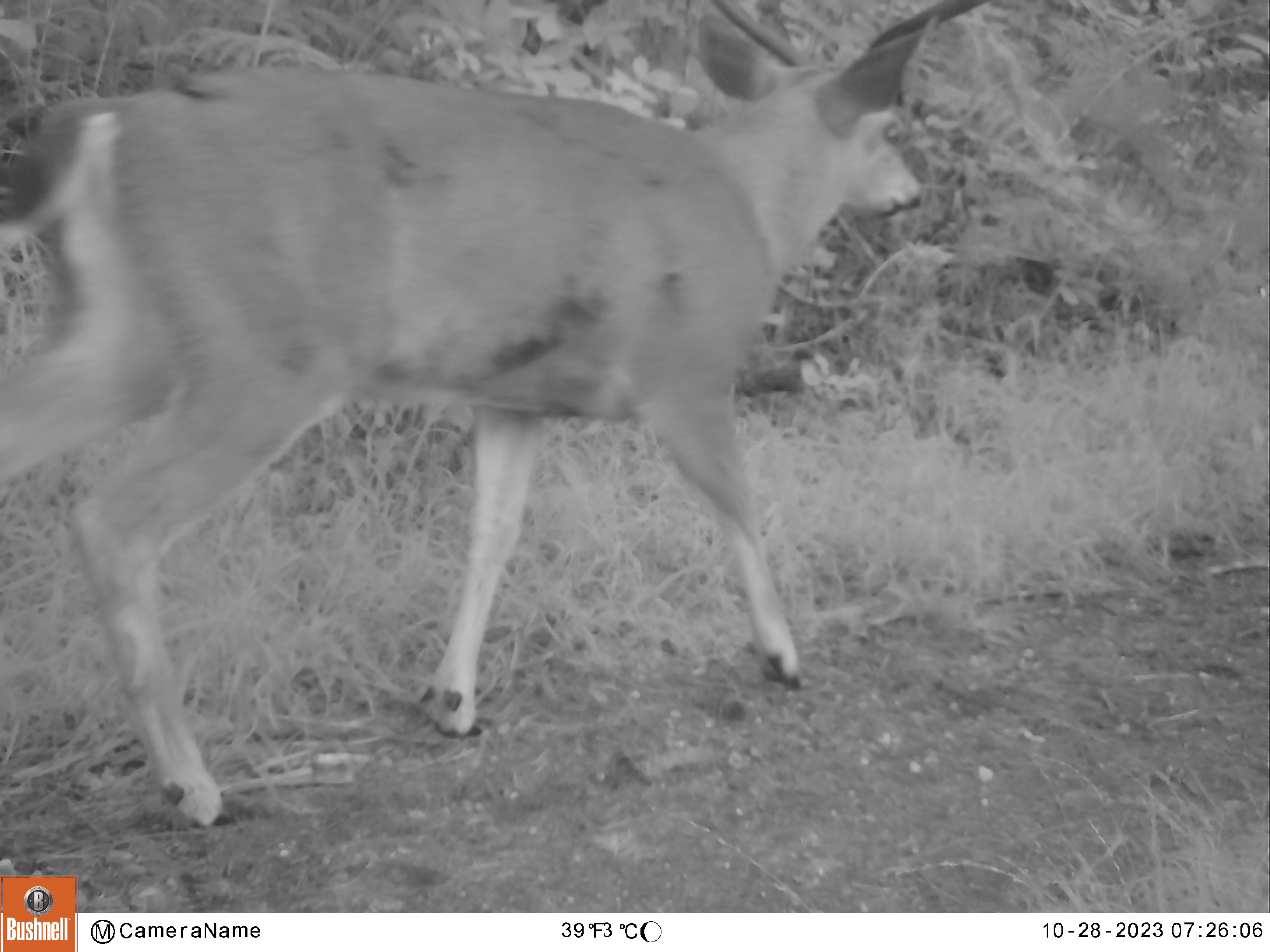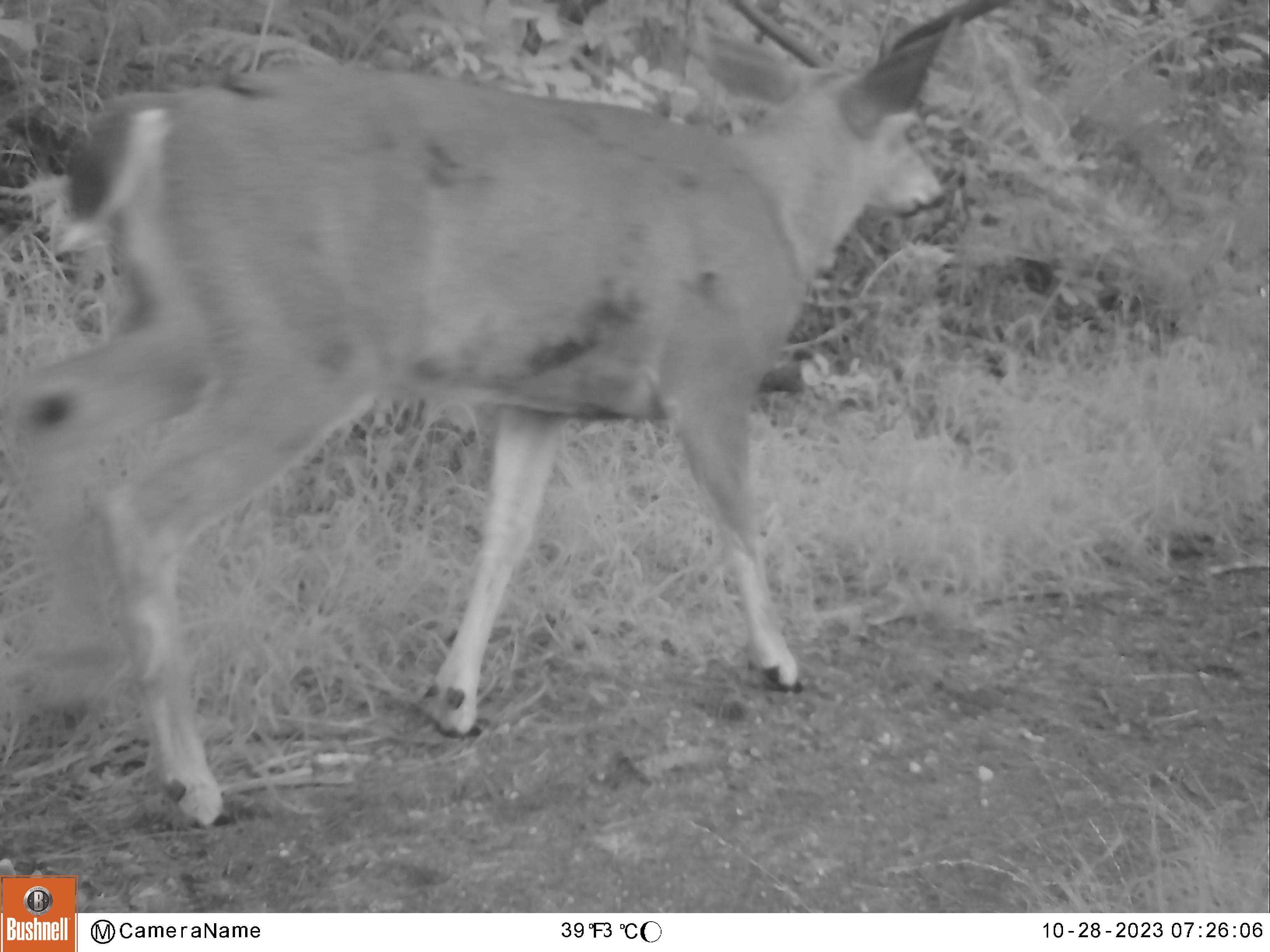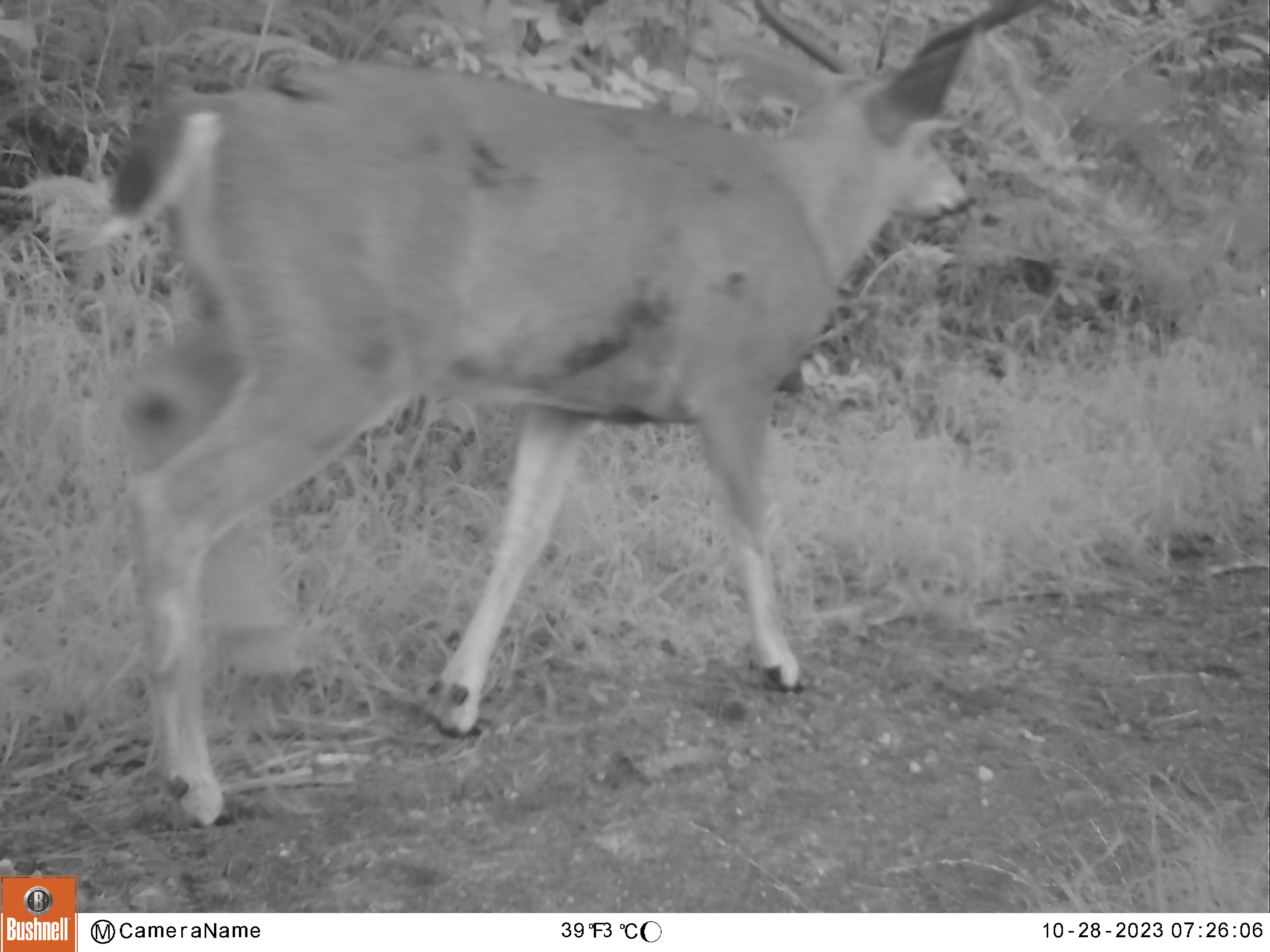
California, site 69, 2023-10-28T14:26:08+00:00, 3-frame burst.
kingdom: Animalia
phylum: Chordata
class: Mammalia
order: Artiodactyla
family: Cervidae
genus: Odocoileus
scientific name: Odocoileus hemionus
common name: mule deer